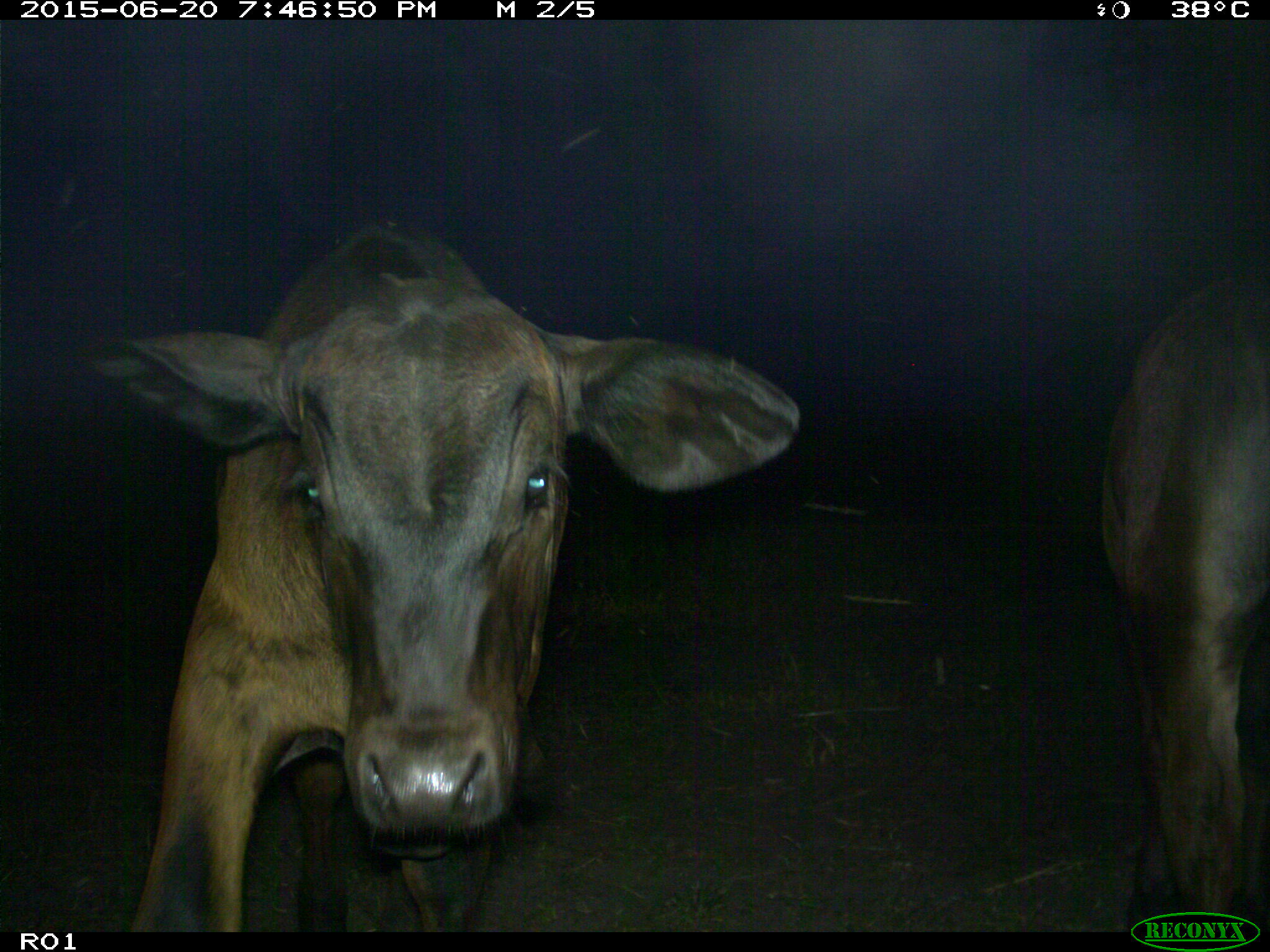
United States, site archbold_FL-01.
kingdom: Animalia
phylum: Chordata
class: Mammalia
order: Artiodactyla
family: Bovidae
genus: Bos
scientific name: Bos taurus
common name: domestic cow